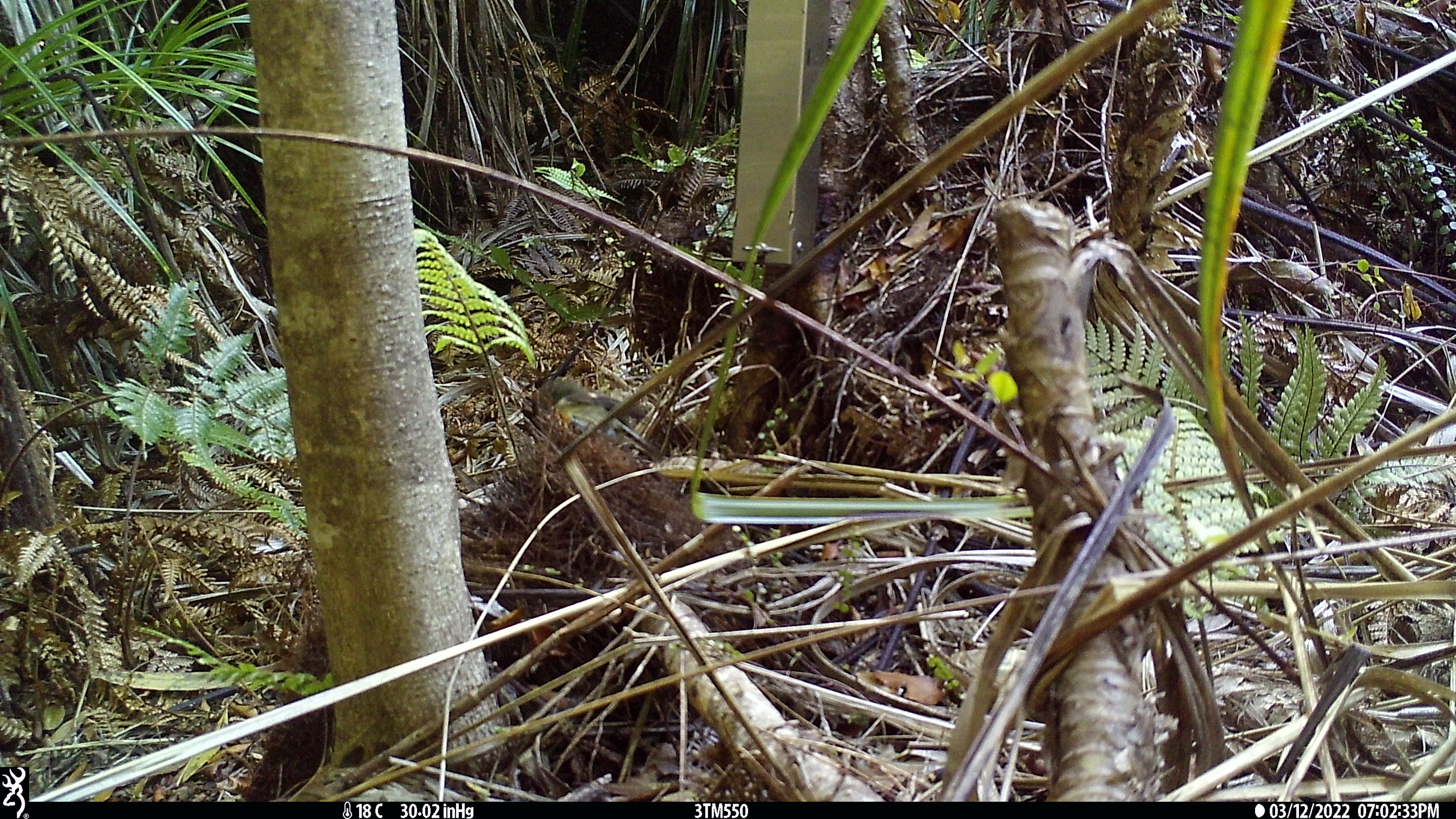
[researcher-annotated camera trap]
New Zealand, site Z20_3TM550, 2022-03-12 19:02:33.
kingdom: Animalia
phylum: Chordata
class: Aves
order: Passeriformes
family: Petroicidae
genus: Petroica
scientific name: Petroica macrocephala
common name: tomtit